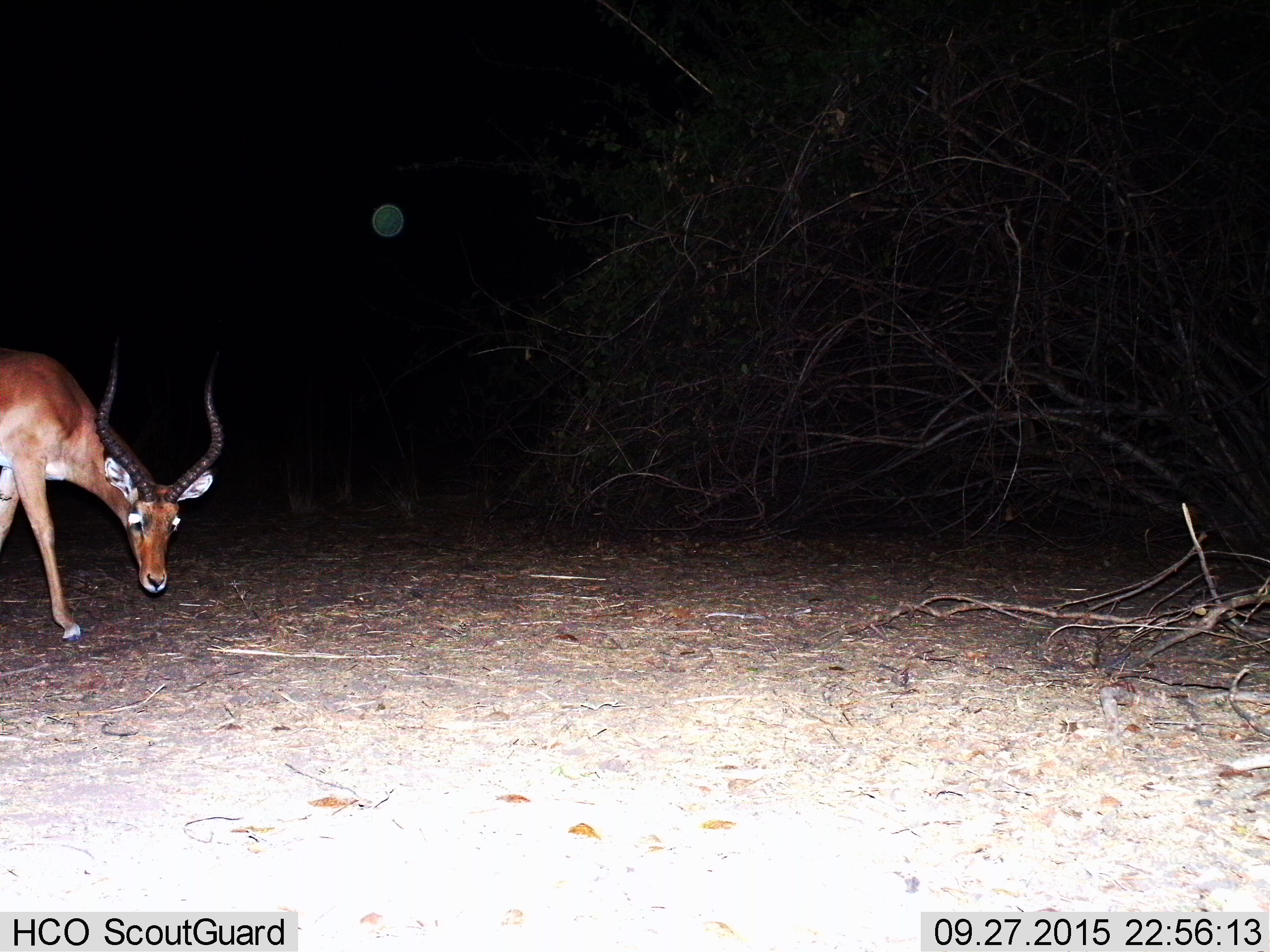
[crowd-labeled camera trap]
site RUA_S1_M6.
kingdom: Animalia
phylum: Chordata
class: Mammalia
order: Artiodactyla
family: Bovidae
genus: Aepyceros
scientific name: Aepyceros melampus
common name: impala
Impala (Aepyceros melampus), count 1. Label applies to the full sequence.